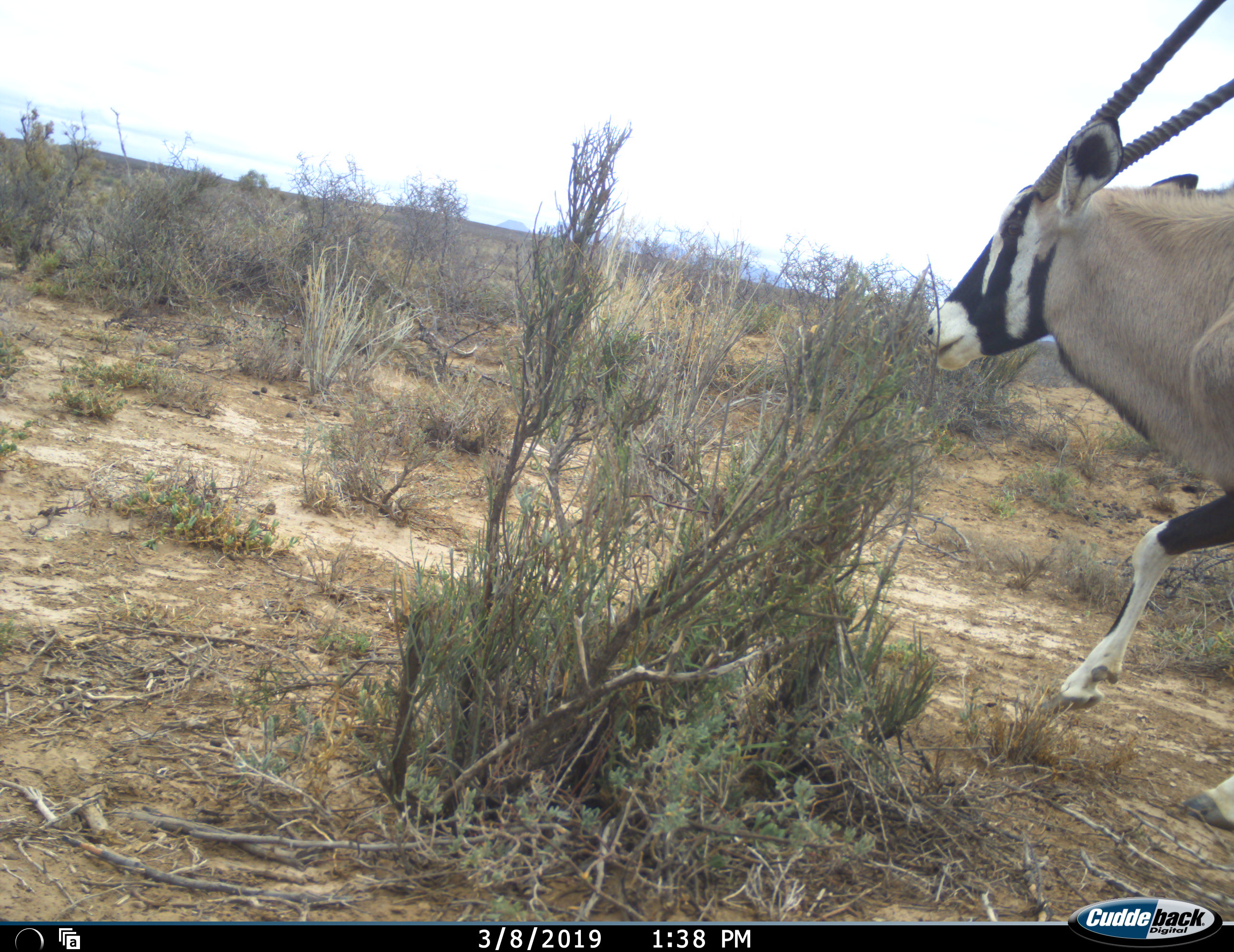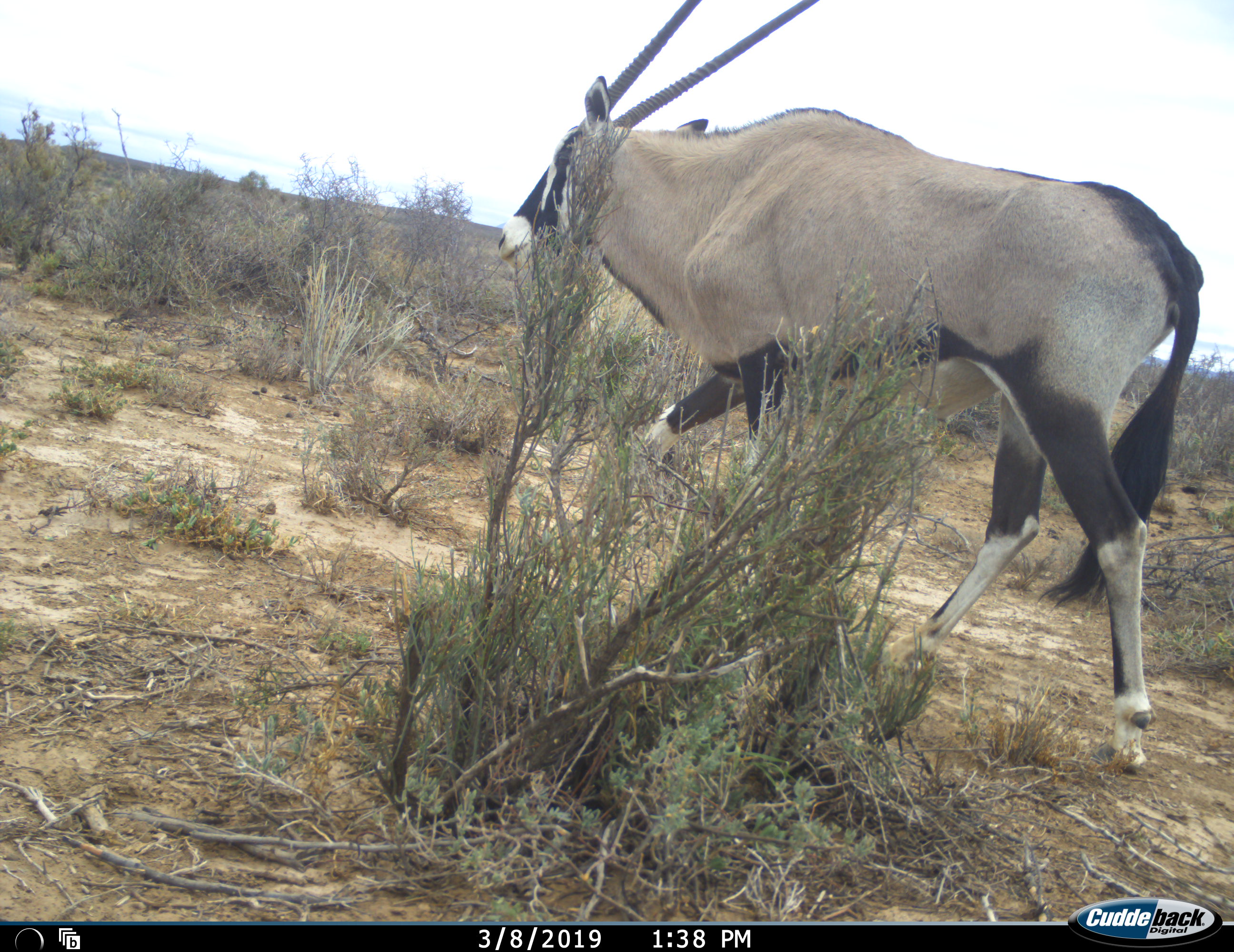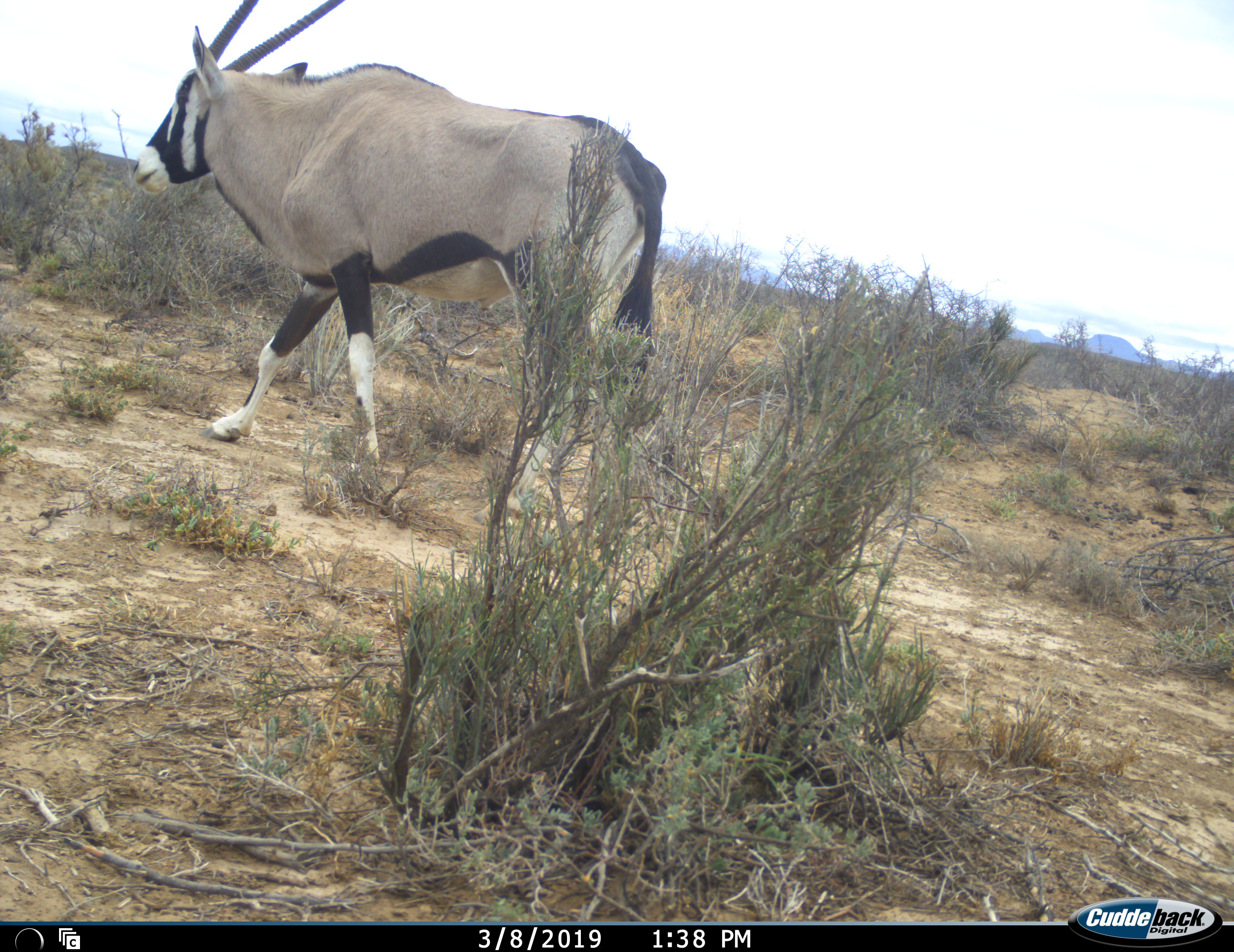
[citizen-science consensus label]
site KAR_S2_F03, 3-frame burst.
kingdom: Animalia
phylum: Chordata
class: Mammalia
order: Artiodactyla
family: Bovidae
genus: Oryx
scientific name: Oryx gazella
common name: gemsbok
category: oryx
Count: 1.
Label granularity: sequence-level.